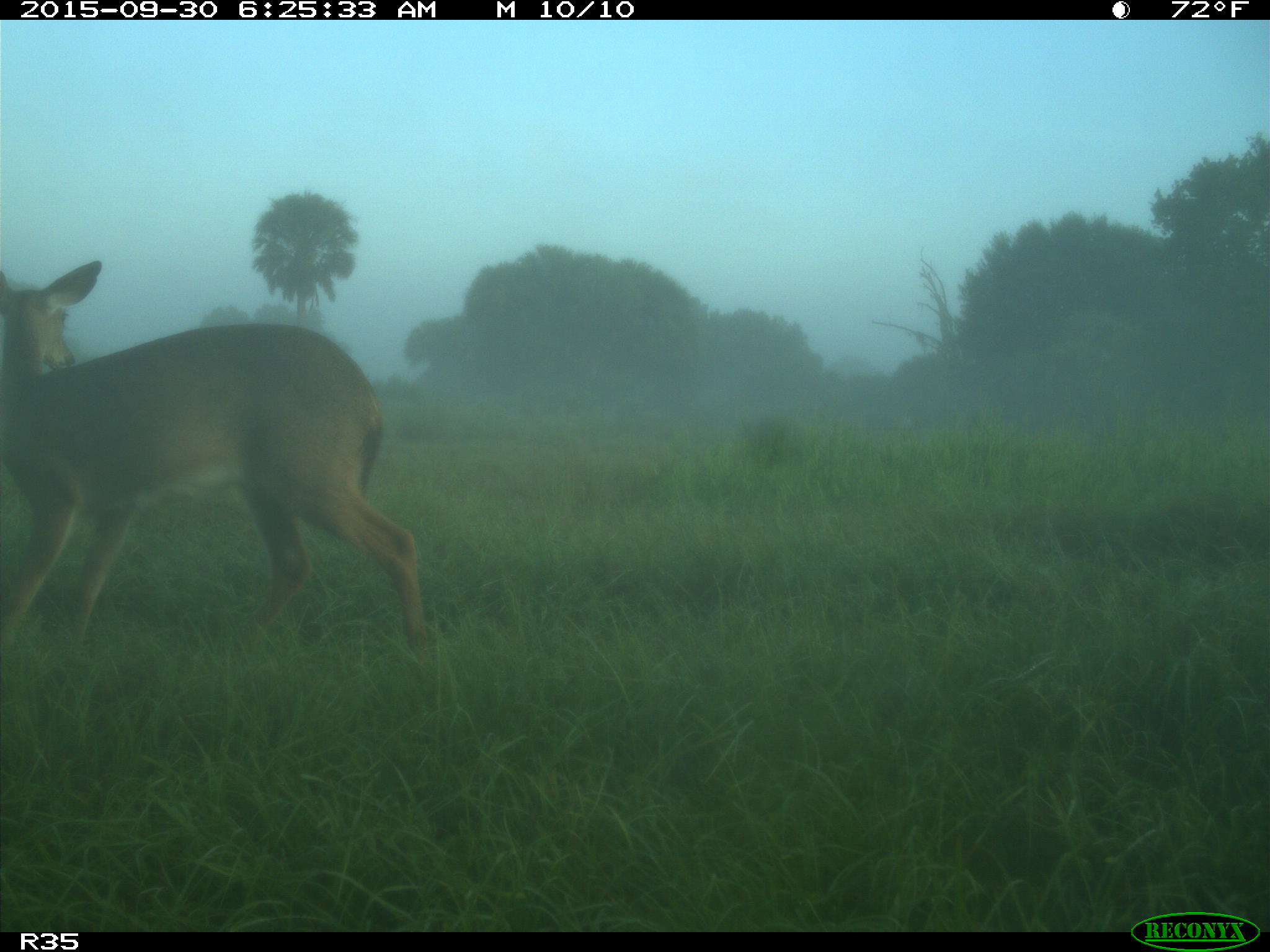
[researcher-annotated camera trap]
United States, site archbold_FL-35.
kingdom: Animalia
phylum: Chordata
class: Mammalia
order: Artiodactyla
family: Cervidae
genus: Odocoileus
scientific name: Odocoileus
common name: deer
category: unidentified deer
Unidentified deer (deer) (Odocoileus).